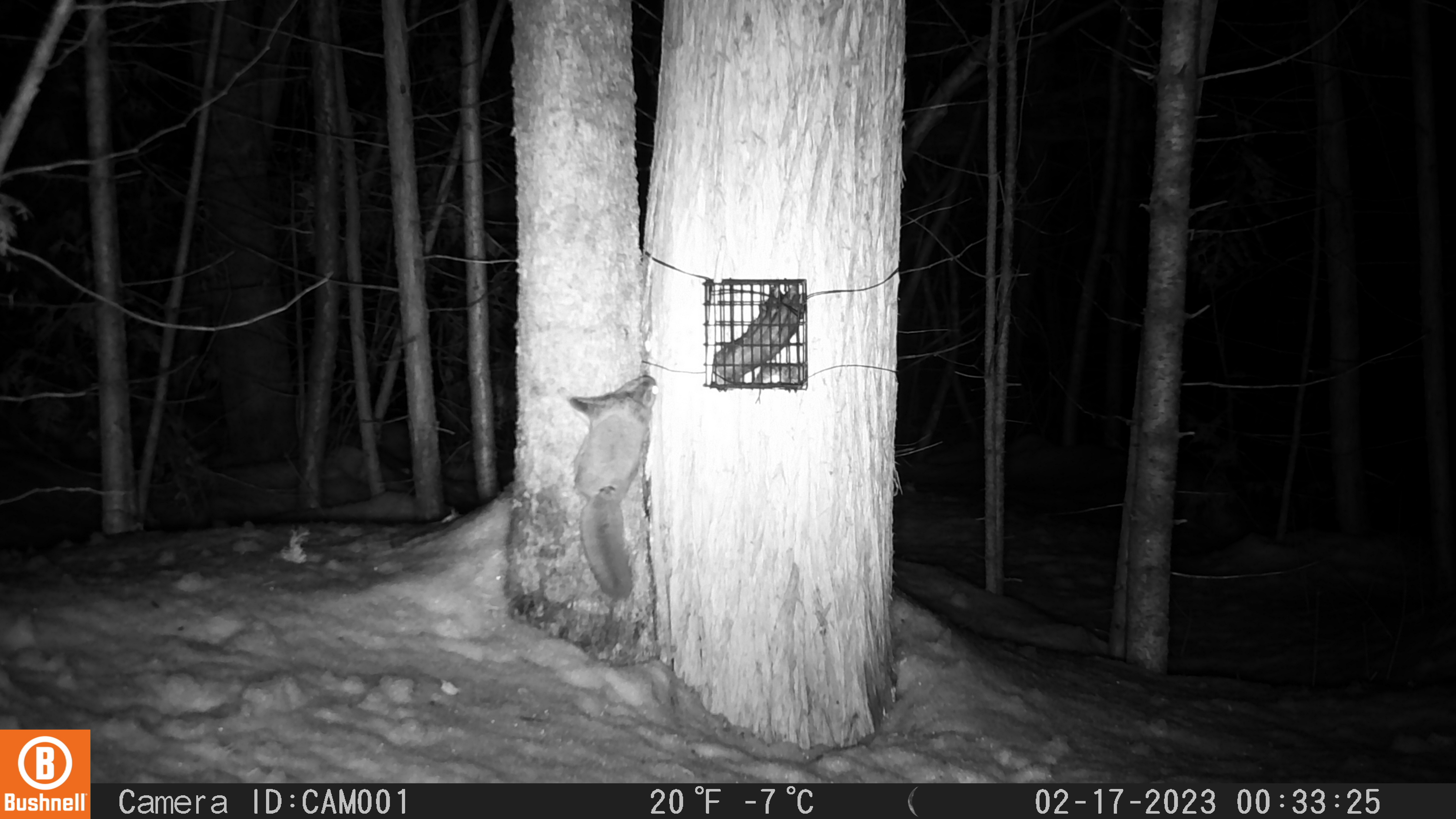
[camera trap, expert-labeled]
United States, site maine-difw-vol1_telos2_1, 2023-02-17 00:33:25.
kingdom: Animalia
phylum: Chordata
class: Mammalia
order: Rodentia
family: Sciuridae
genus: Glaucomys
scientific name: Glaucomys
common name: flying squirrel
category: flying squirrel sp.